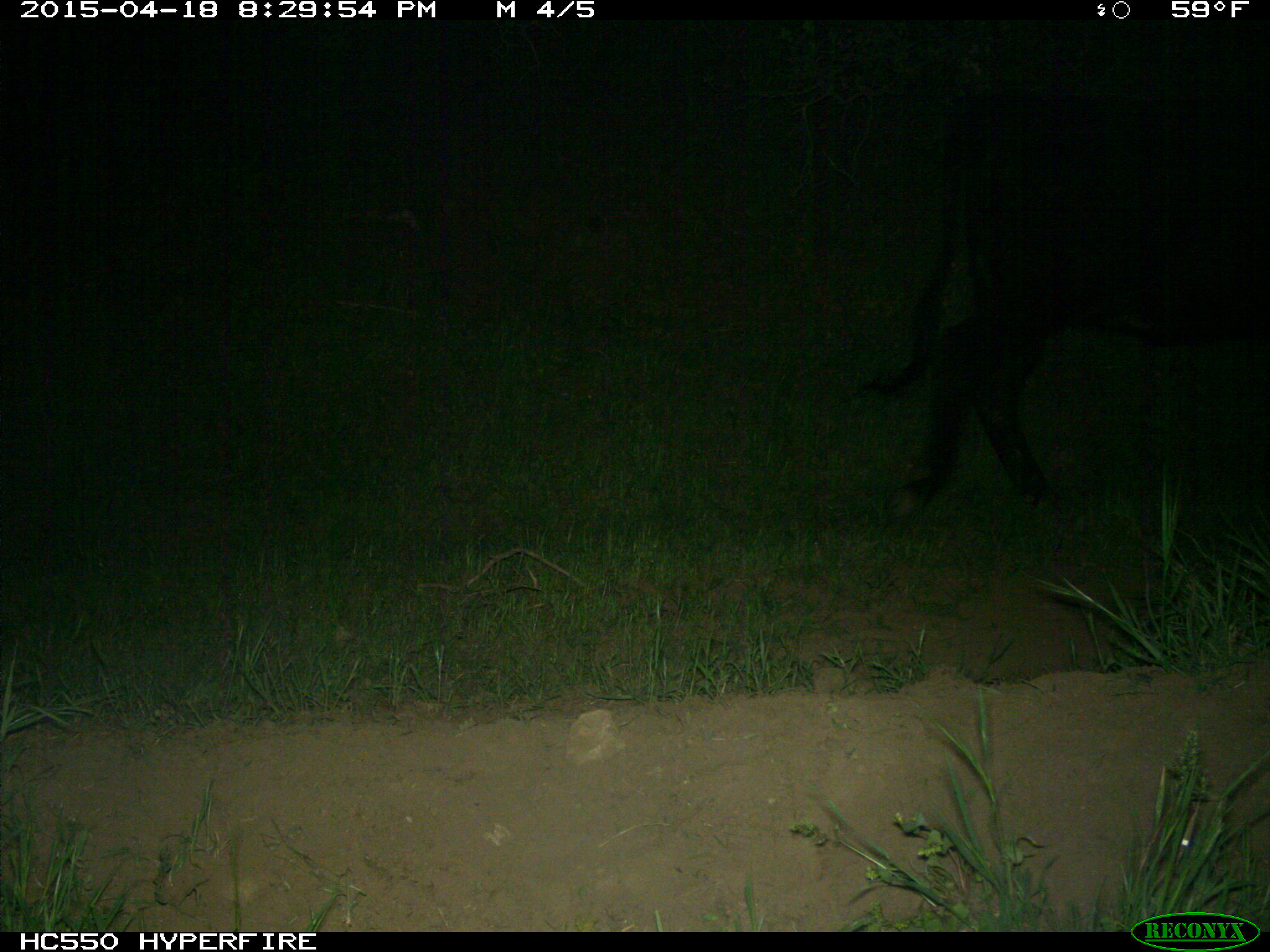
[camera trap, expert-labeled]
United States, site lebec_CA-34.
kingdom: Animalia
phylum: Chordata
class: Mammalia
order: Artiodactyla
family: Bovidae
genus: Bos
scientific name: Bos taurus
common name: domestic cow